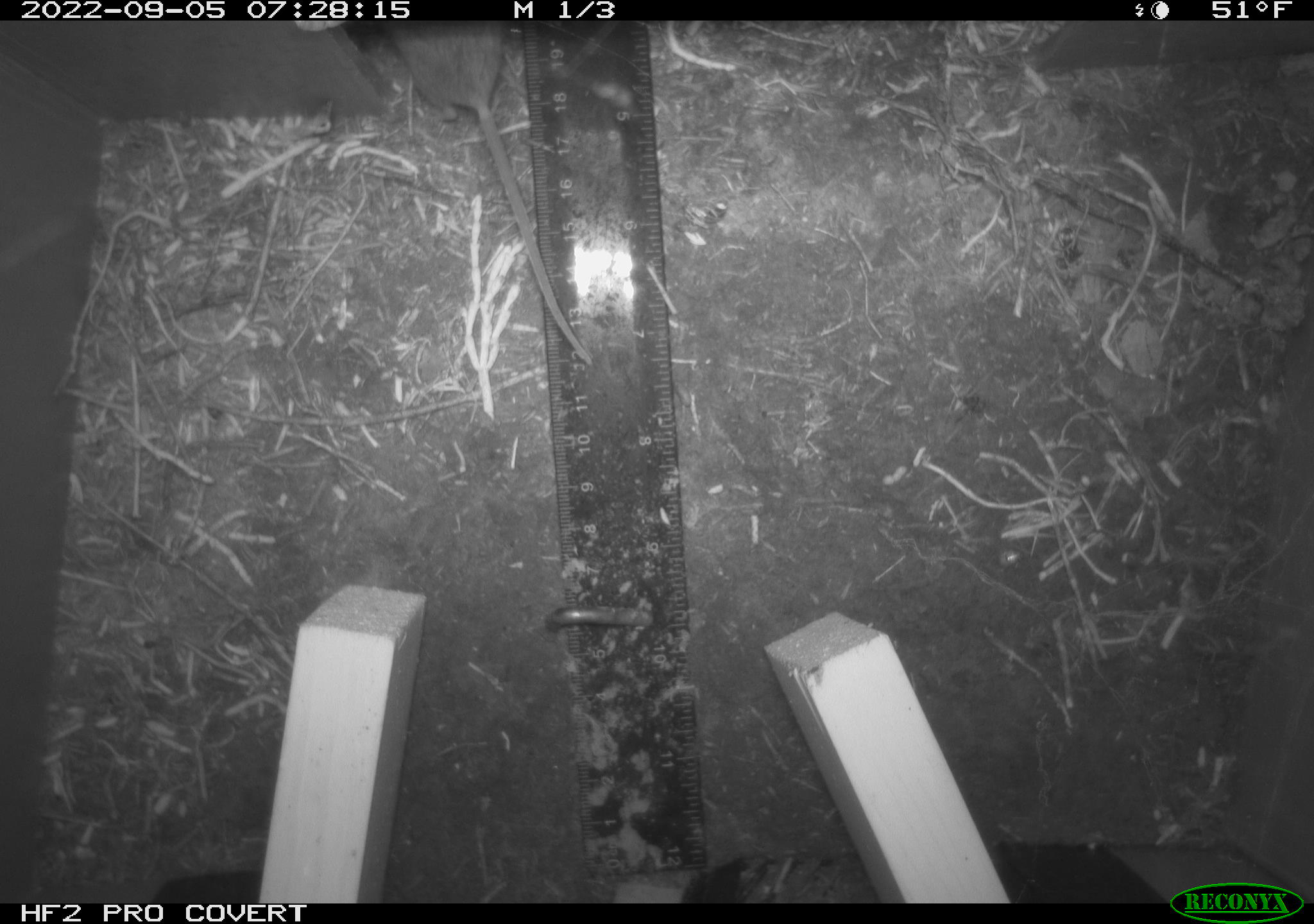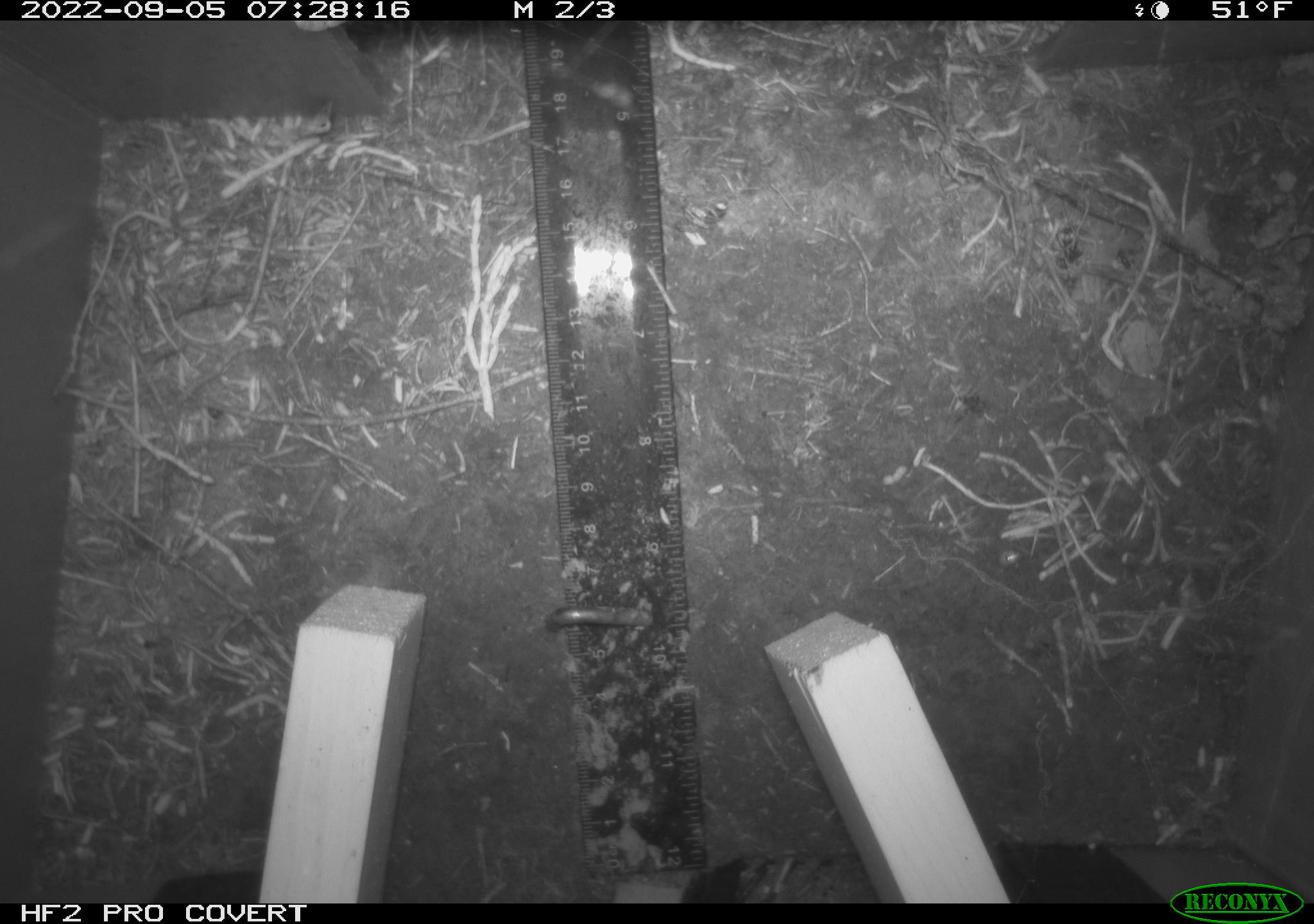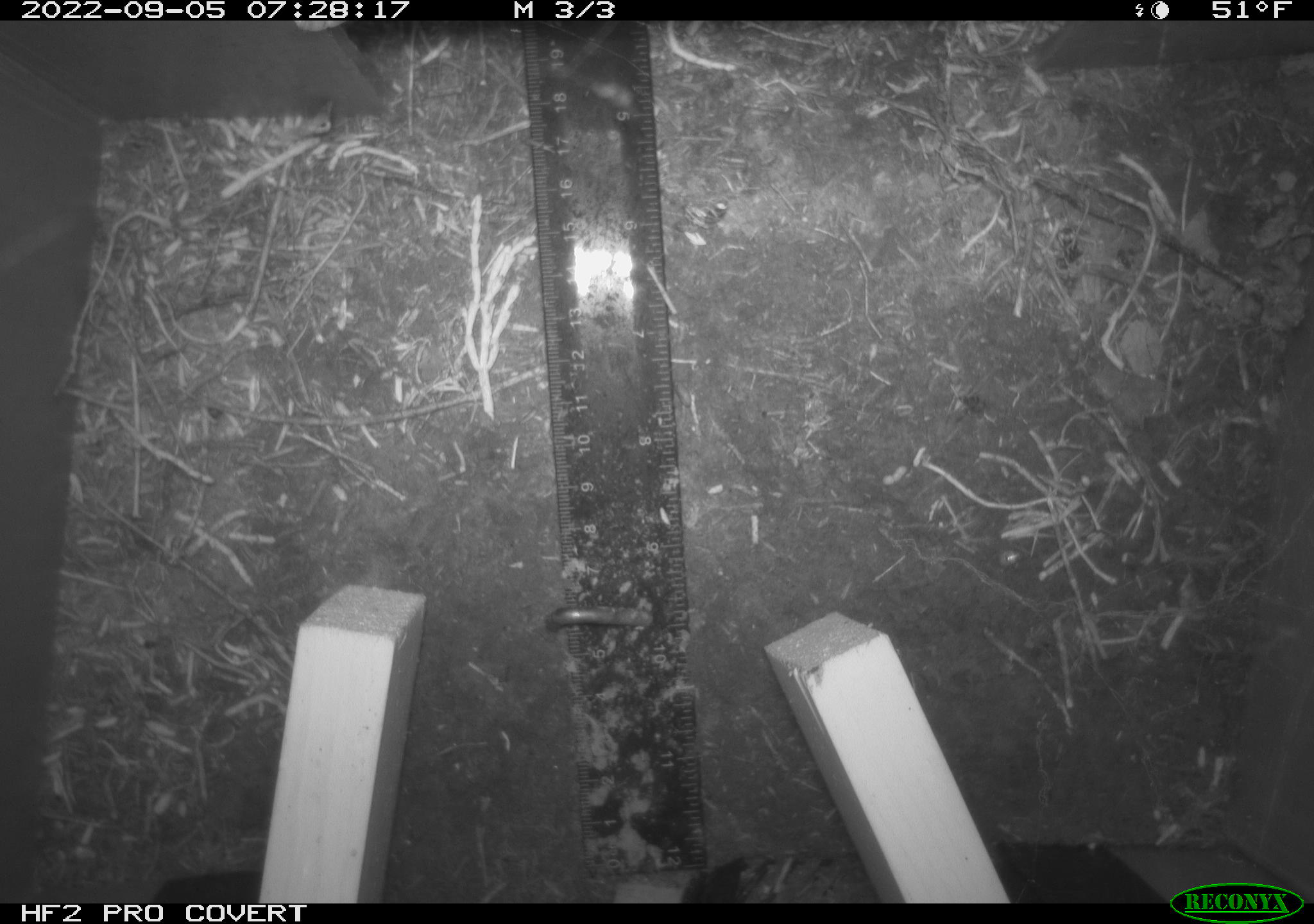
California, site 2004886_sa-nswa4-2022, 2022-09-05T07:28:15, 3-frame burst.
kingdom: Animalia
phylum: Chordata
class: Mammalia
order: Rodentia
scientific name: Rodentia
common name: rodent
Rodent (Rodentia).